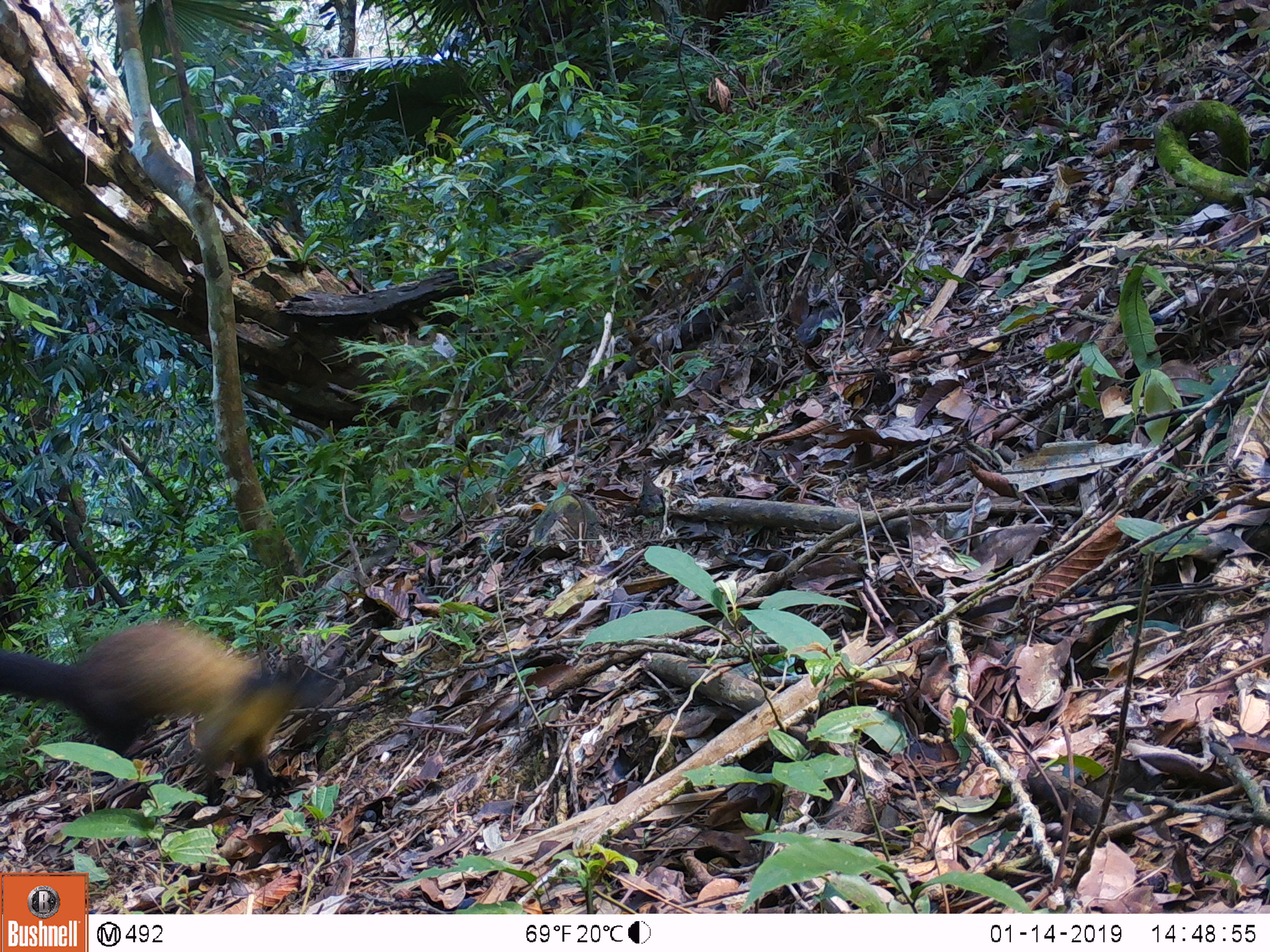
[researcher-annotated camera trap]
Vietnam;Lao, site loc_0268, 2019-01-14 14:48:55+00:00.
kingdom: Animalia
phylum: Chordata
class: Mammalia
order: Carnivora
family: Mustelidae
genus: Martes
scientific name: Martes flavigula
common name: yellow-throated marten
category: yellow throated marten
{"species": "yellow throated marten (yellow-throated marten) (Martes flavigula)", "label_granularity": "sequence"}